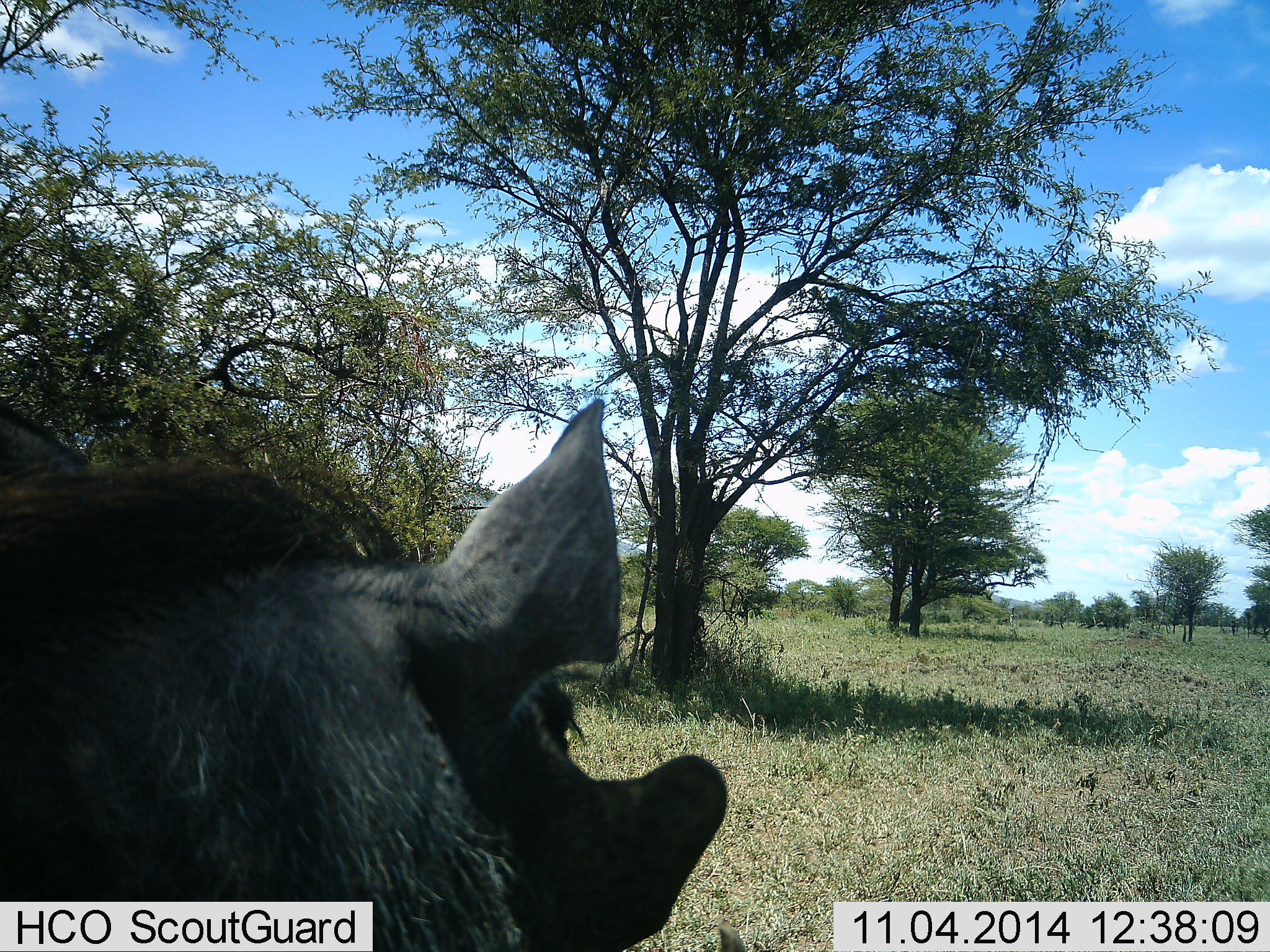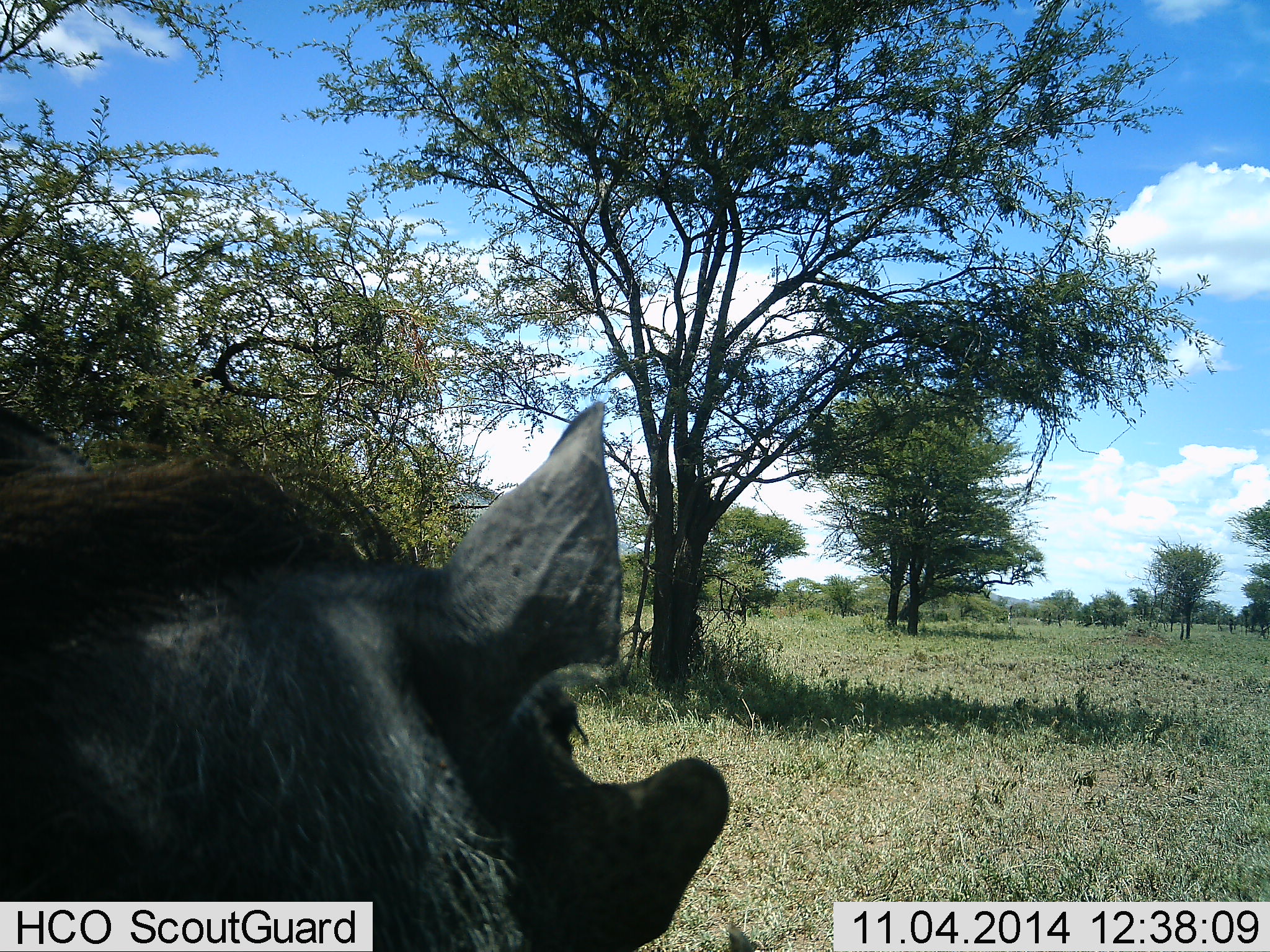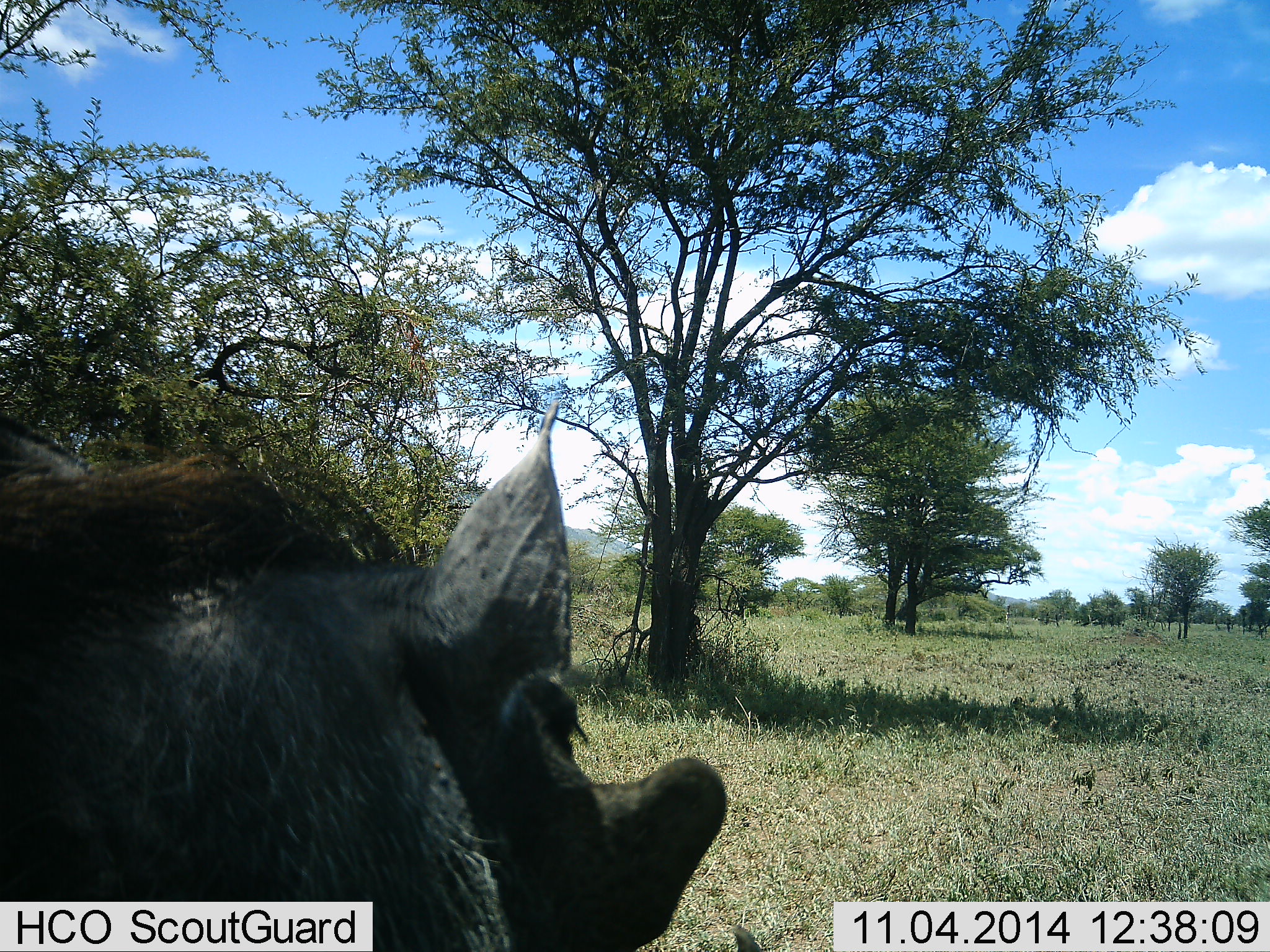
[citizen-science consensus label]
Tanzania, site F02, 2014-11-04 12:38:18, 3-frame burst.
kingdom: Animalia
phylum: Chordata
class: Mammalia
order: Artiodactyla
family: Suidae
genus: Phacochoerus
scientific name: Phacochoerus africanus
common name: warthog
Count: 1.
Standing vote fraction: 100%.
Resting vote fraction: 10%.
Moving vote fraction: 0%.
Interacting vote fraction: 0%.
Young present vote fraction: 0%.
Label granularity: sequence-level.